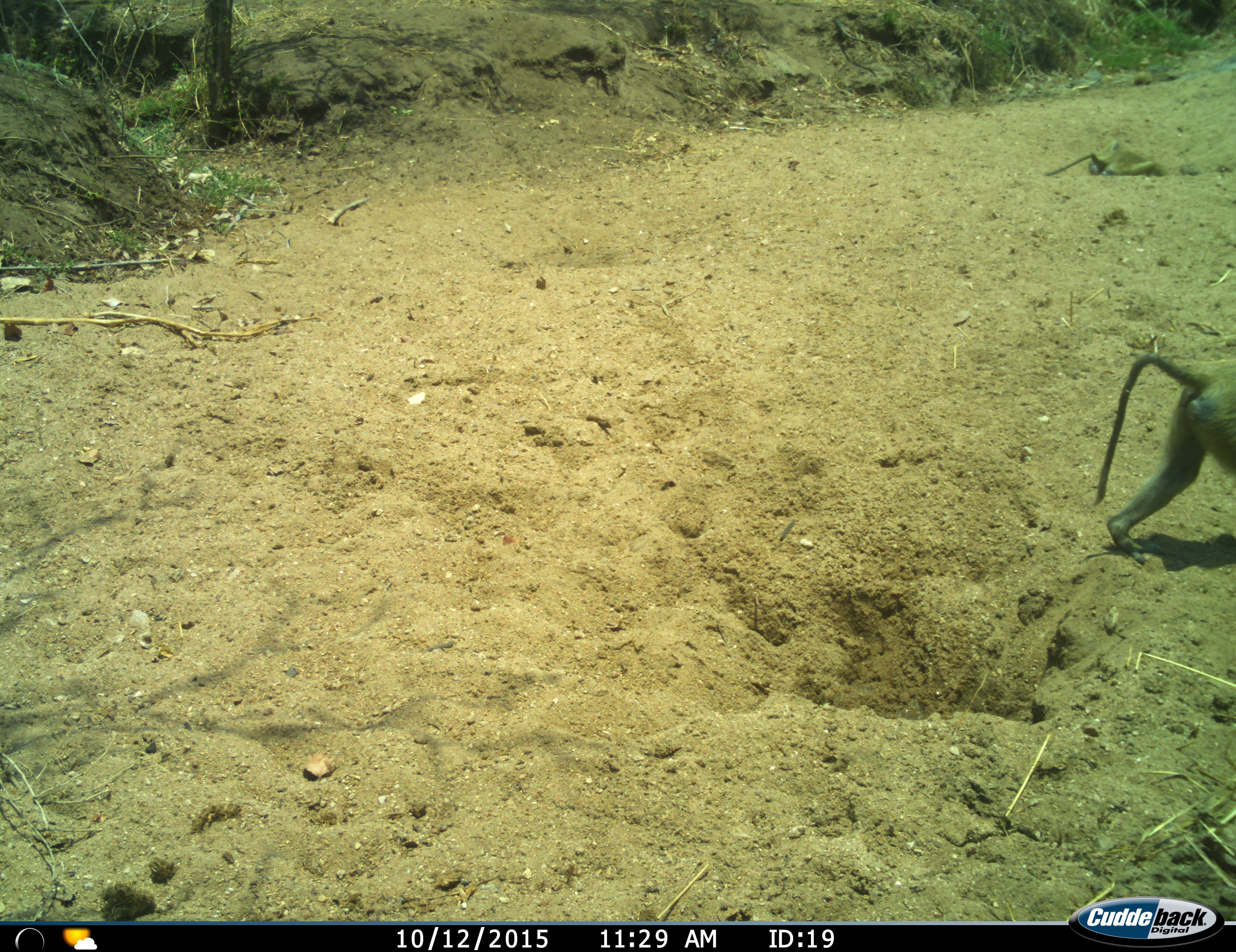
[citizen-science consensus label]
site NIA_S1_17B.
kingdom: Animalia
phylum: Chordata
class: Mammalia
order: Primates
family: Cercopithecidae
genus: Papio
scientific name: Papio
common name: baboon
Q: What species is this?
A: Baboon (Papio).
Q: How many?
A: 1.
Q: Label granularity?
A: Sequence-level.